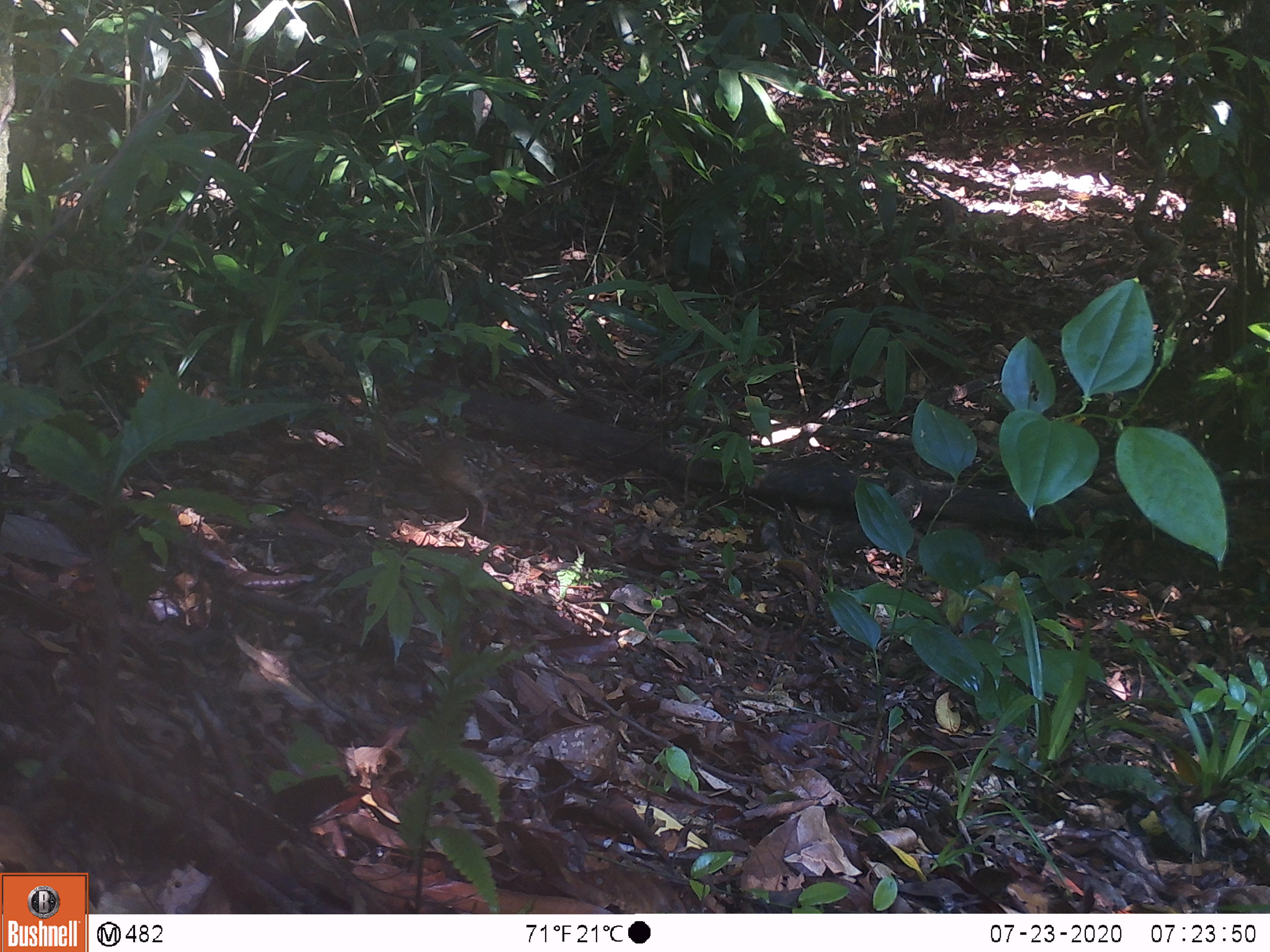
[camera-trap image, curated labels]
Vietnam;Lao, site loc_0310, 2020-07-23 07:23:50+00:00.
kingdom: Animalia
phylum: Chordata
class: Aves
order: Galliformes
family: Phasianidae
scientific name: Phasianidae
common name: partridge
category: unidentified partridge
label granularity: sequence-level